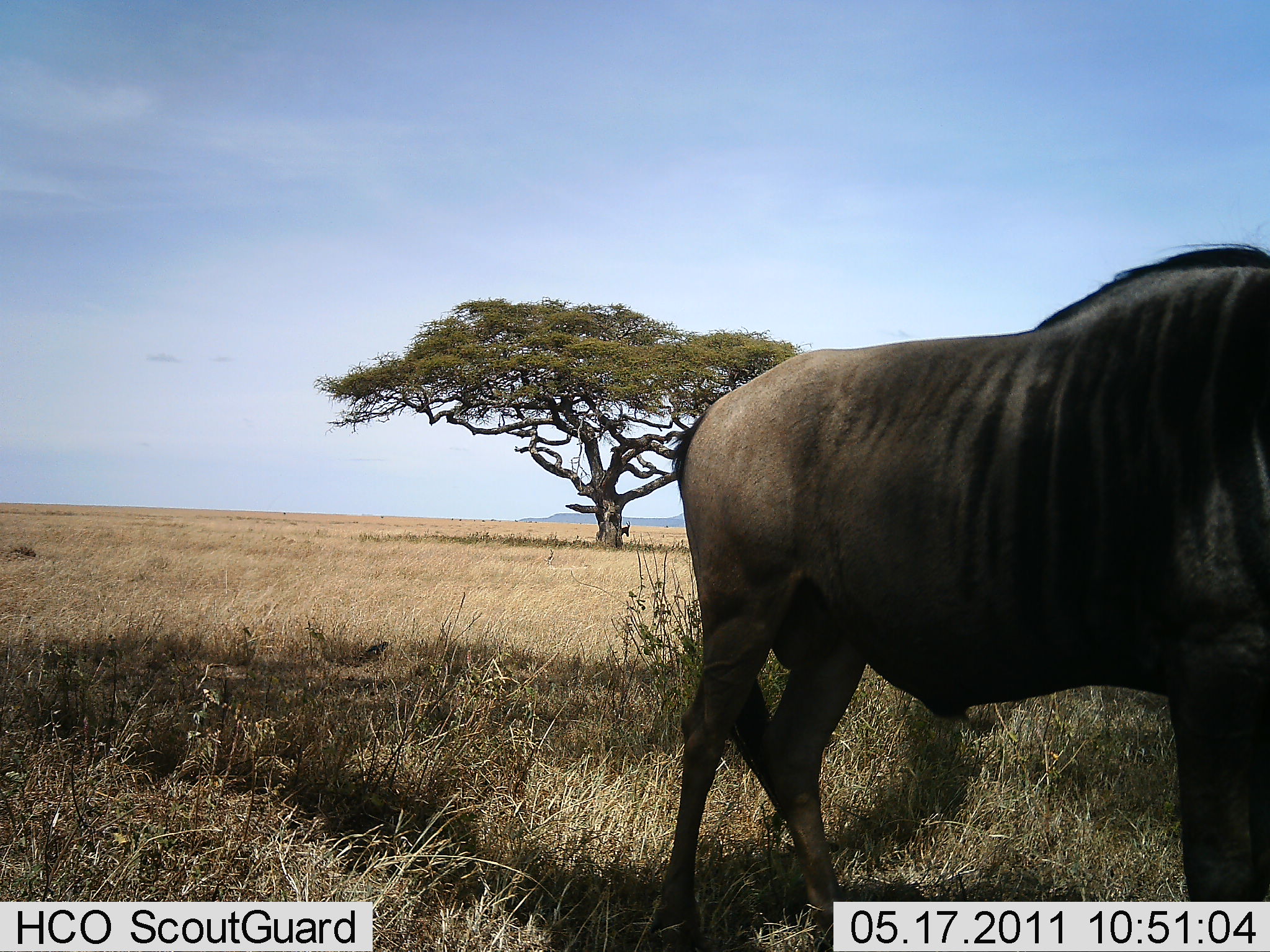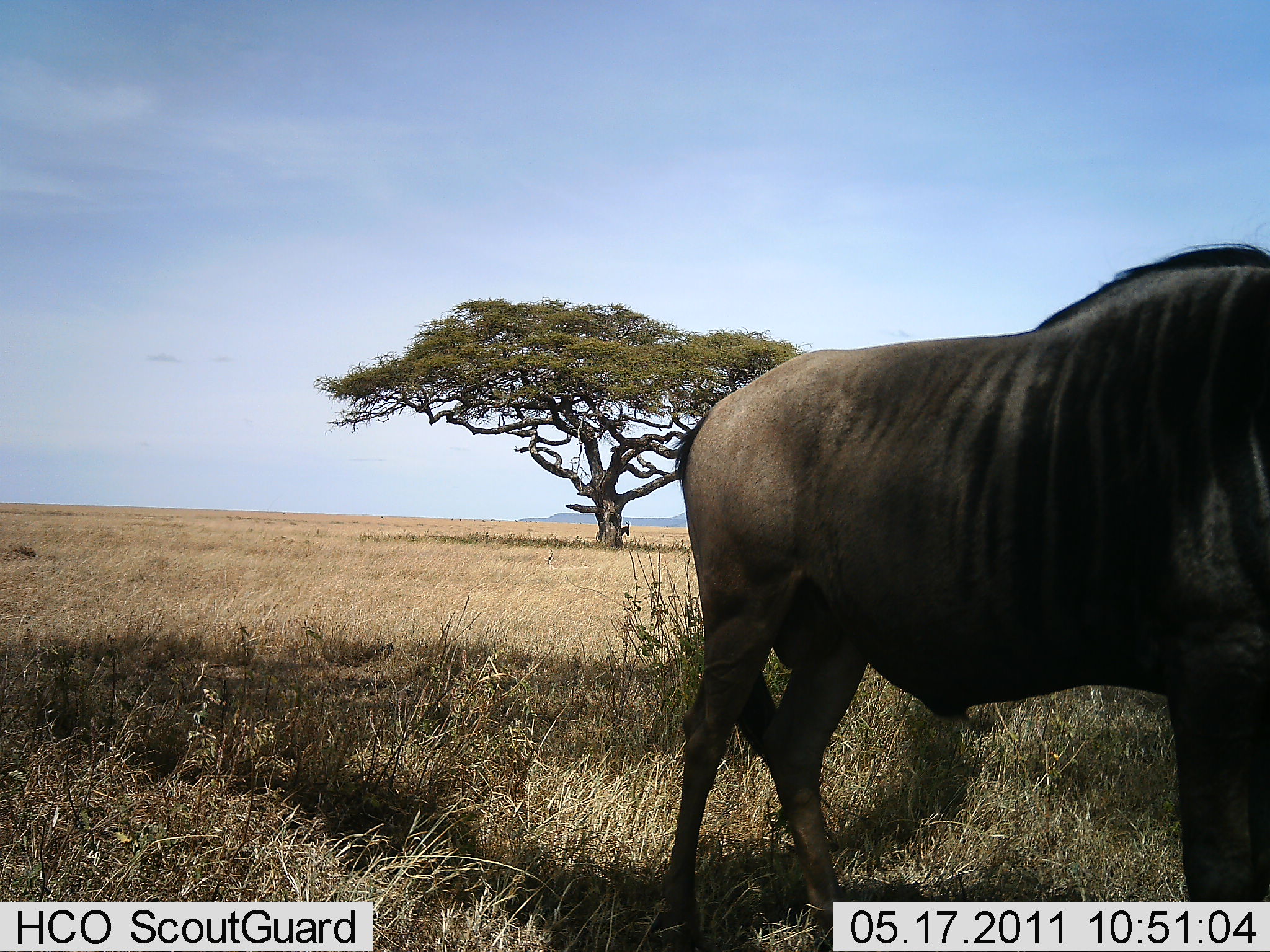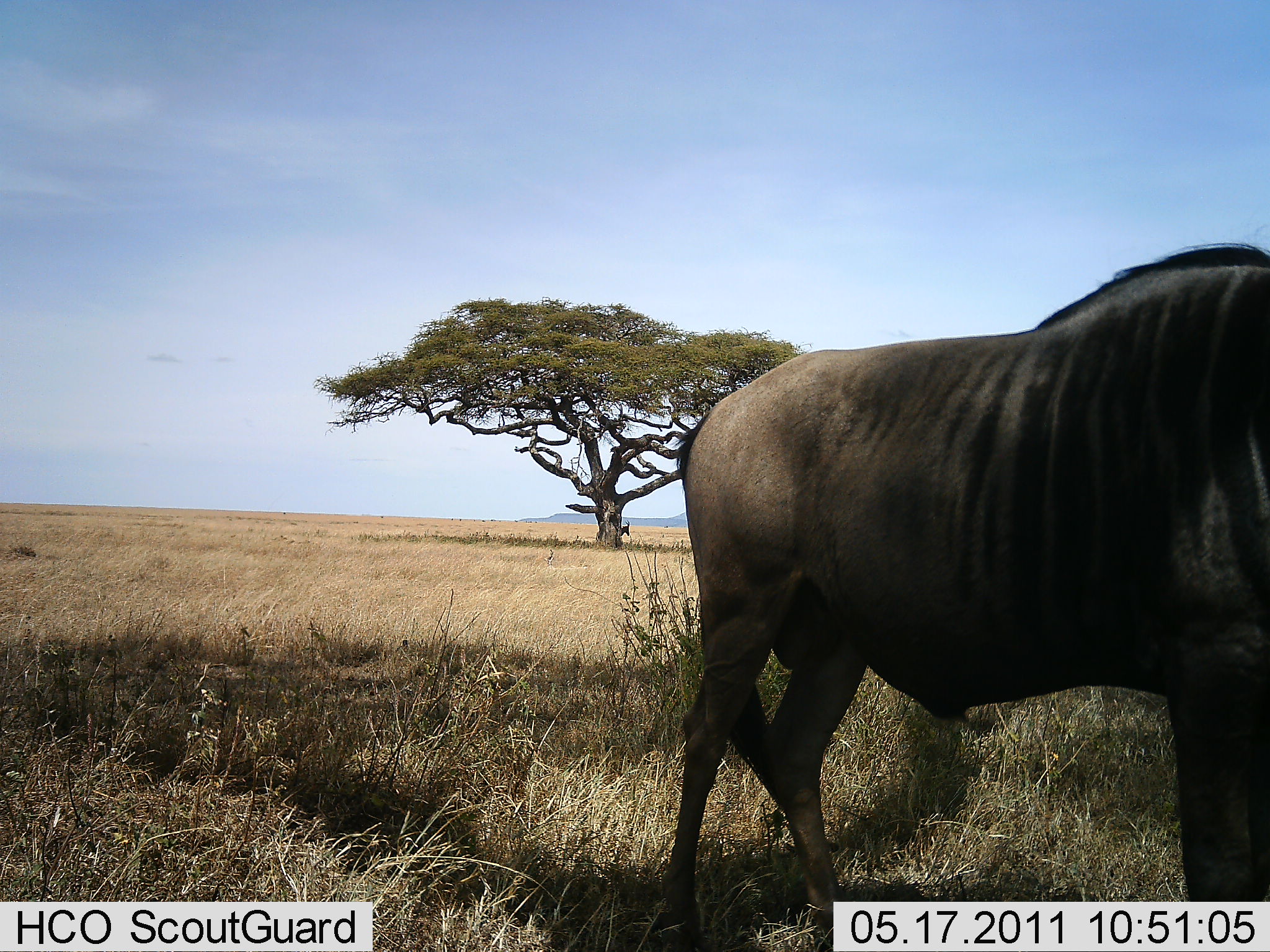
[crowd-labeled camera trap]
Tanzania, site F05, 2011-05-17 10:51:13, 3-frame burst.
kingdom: Animalia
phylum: Chordata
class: Mammalia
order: Artiodactyla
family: Bovidae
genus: Connochaetes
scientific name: Connochaetes taurinus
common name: blue wildebeest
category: wildebeest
Wildebeest (blue wildebeest) (Connochaetes taurinus), count 1. Behavior (volunteer vote fractions): standing 100%, resting 0%, moving 0%, interacting 0%. Young present (vote fraction): 0%. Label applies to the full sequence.